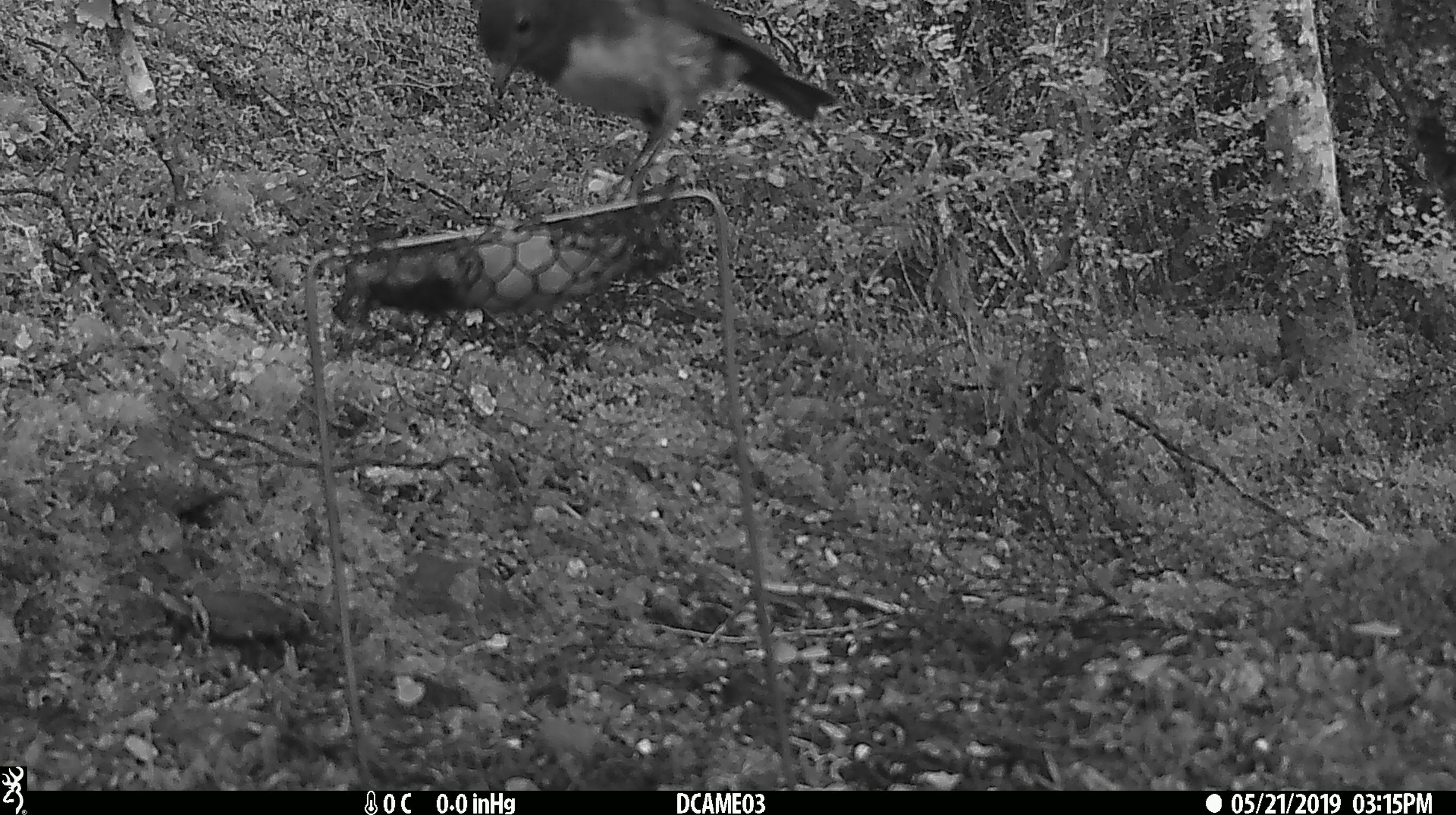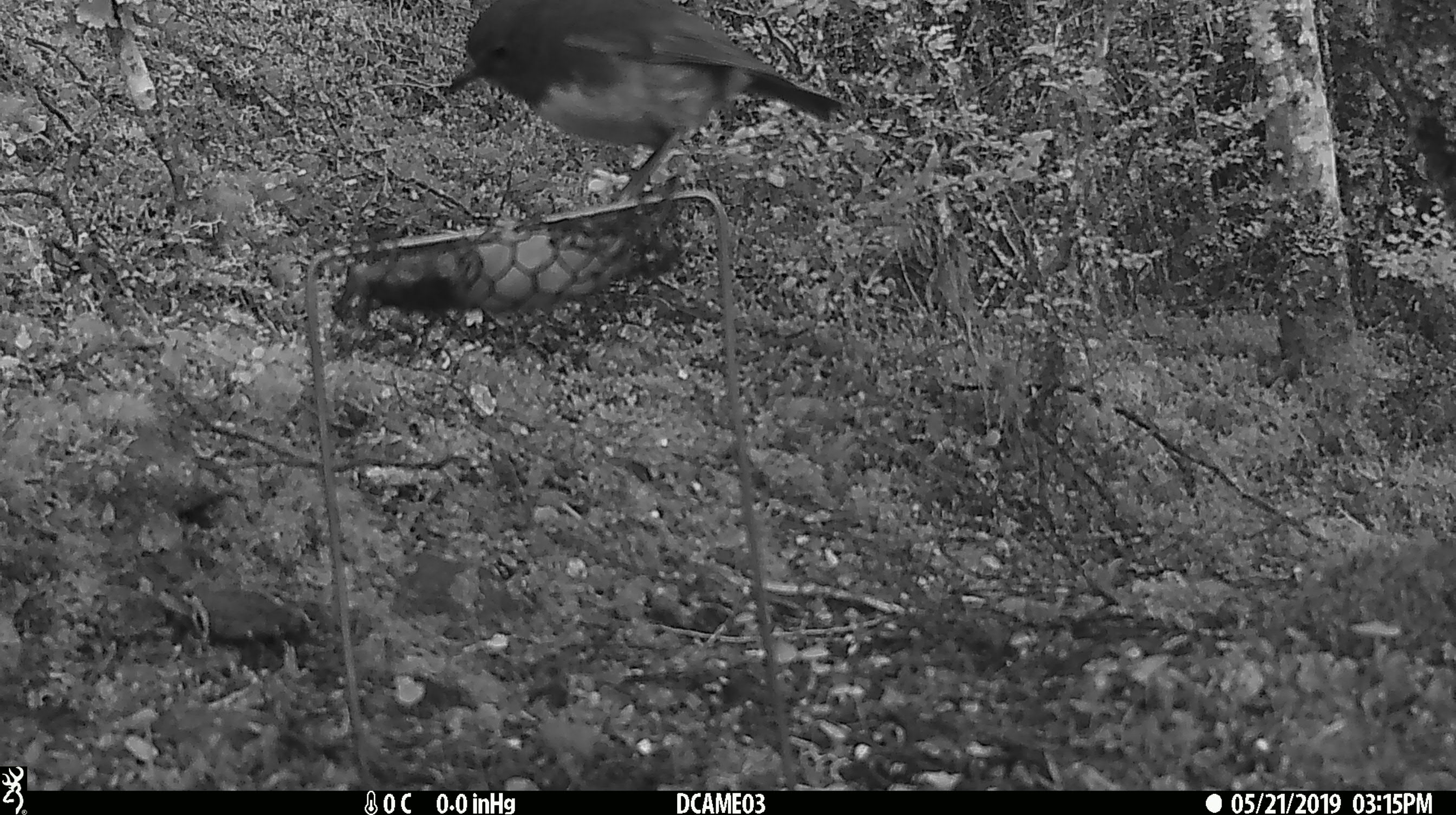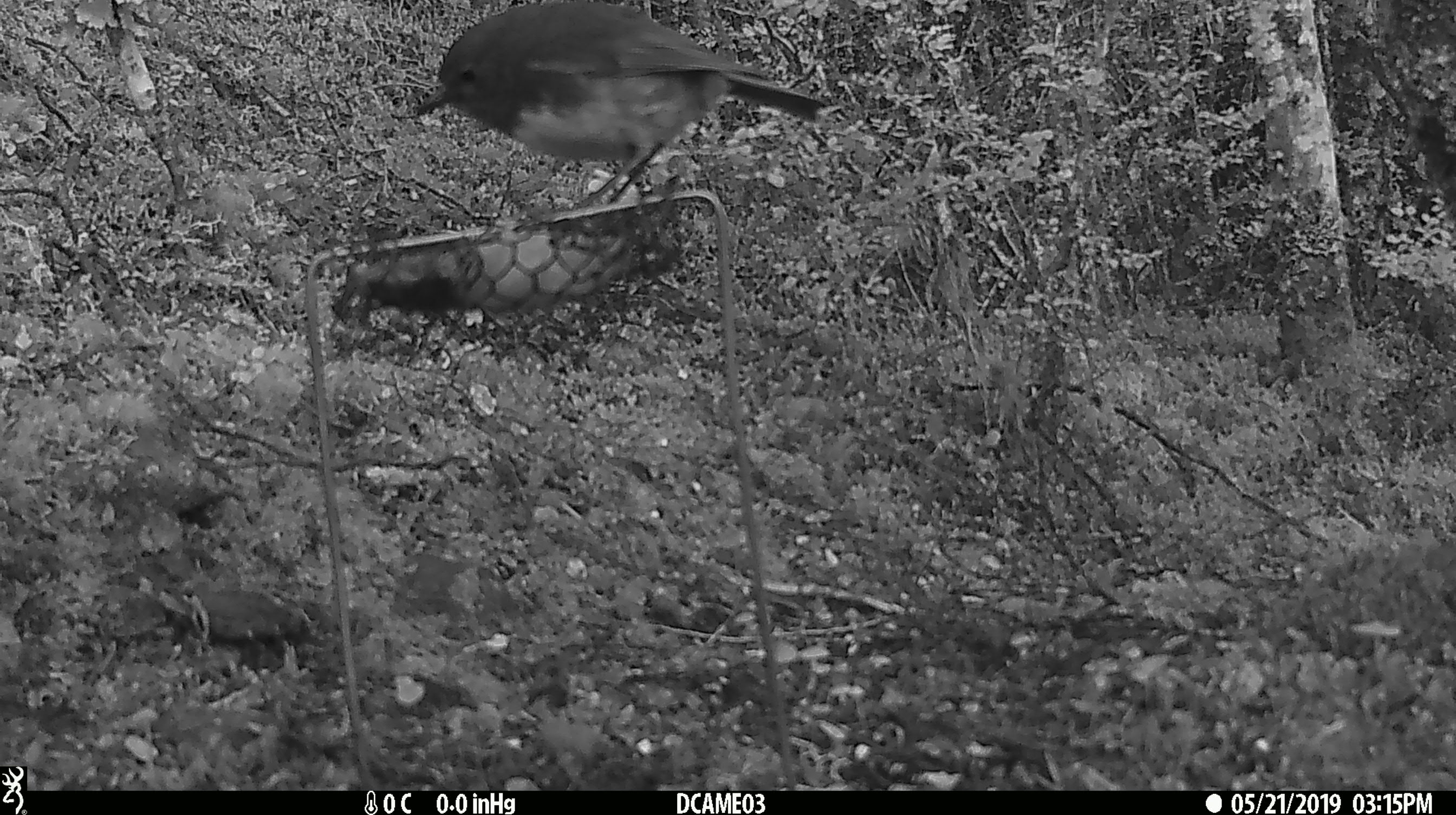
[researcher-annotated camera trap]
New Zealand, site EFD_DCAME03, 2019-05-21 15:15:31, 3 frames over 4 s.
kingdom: Animalia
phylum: Chordata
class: Aves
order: Passeriformes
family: Petroicidae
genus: Petroica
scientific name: Petroica australis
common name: new zealand robin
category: robin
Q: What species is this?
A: Robin (new zealand robin) (Petroica australis).